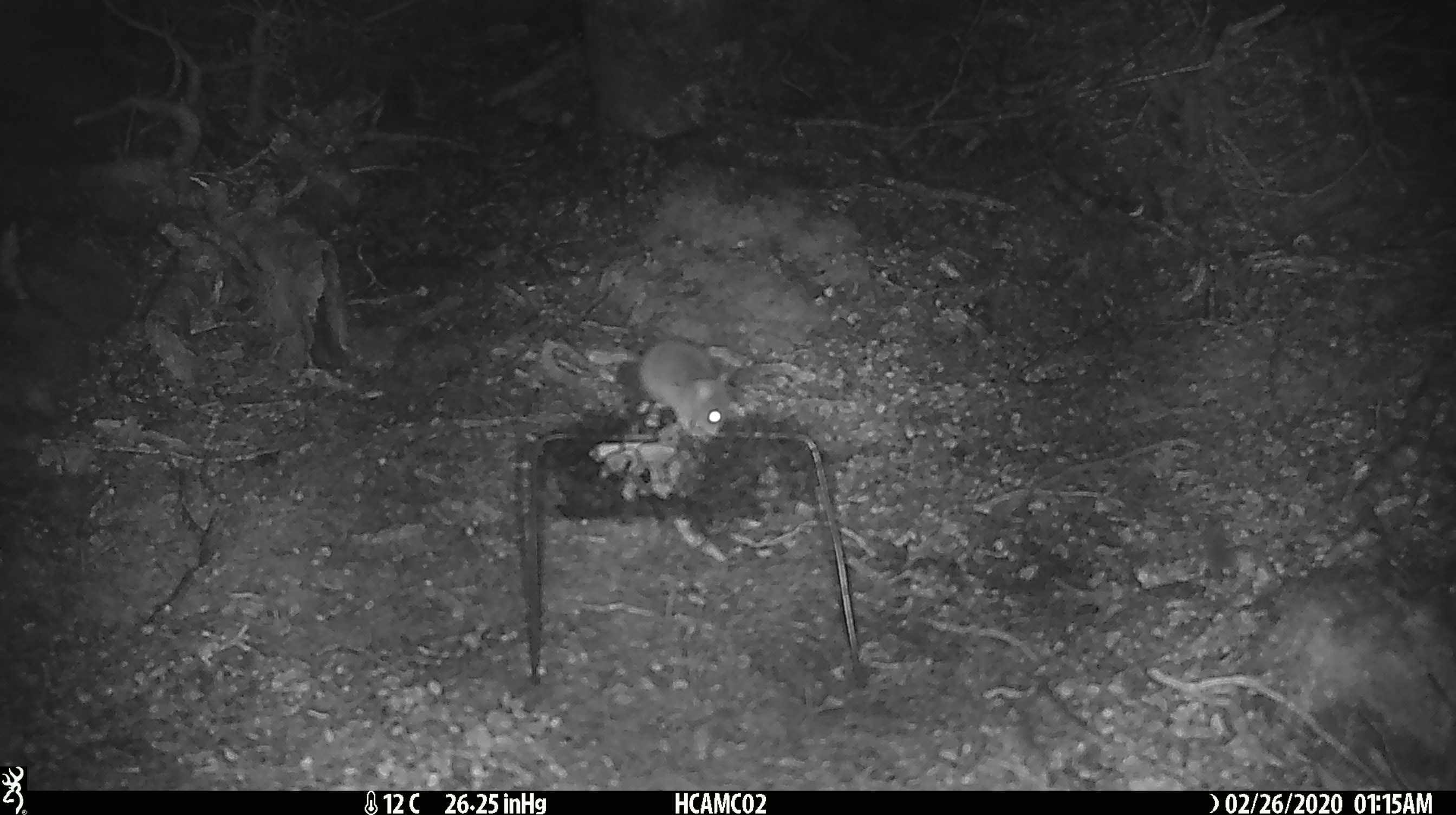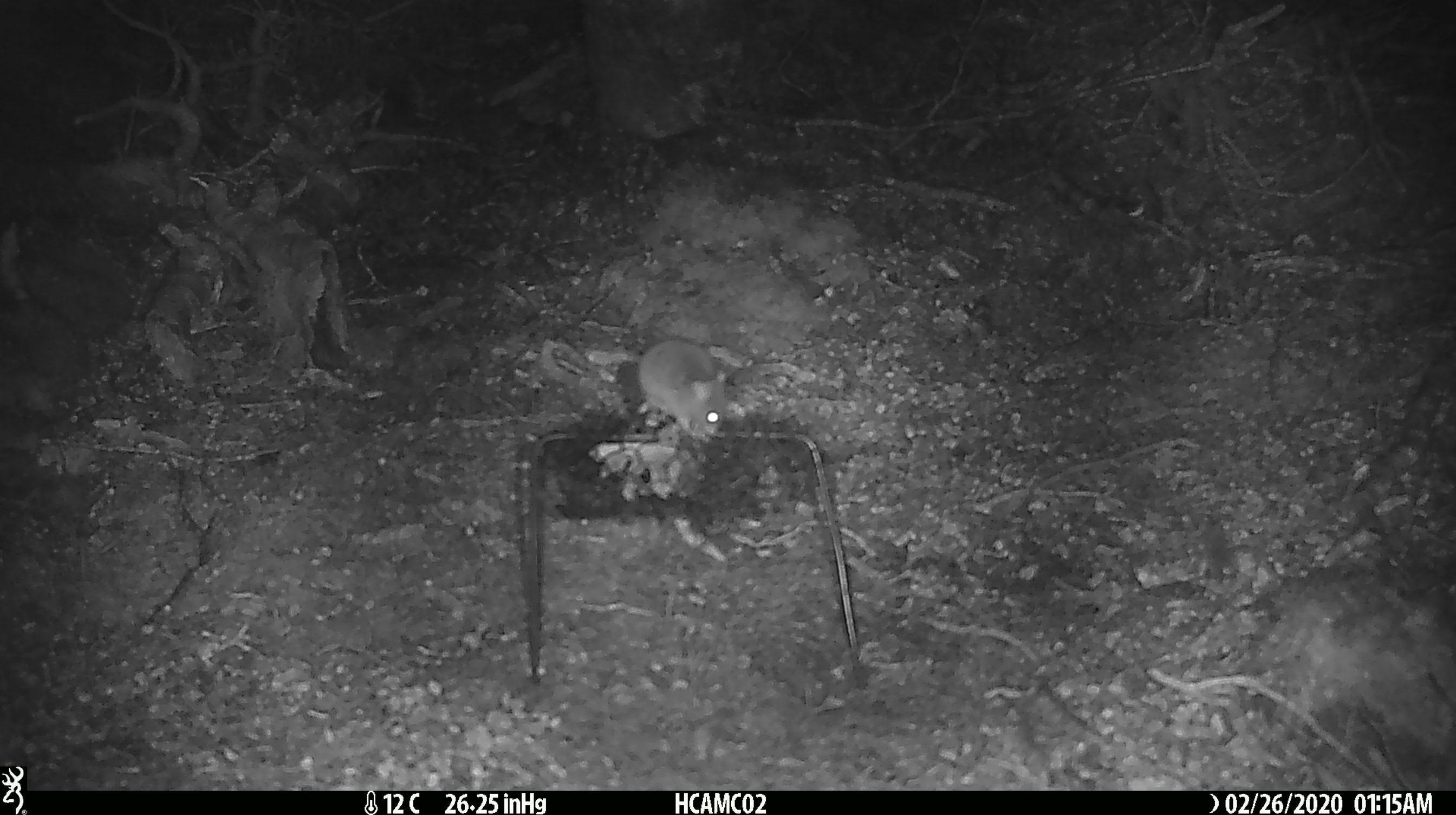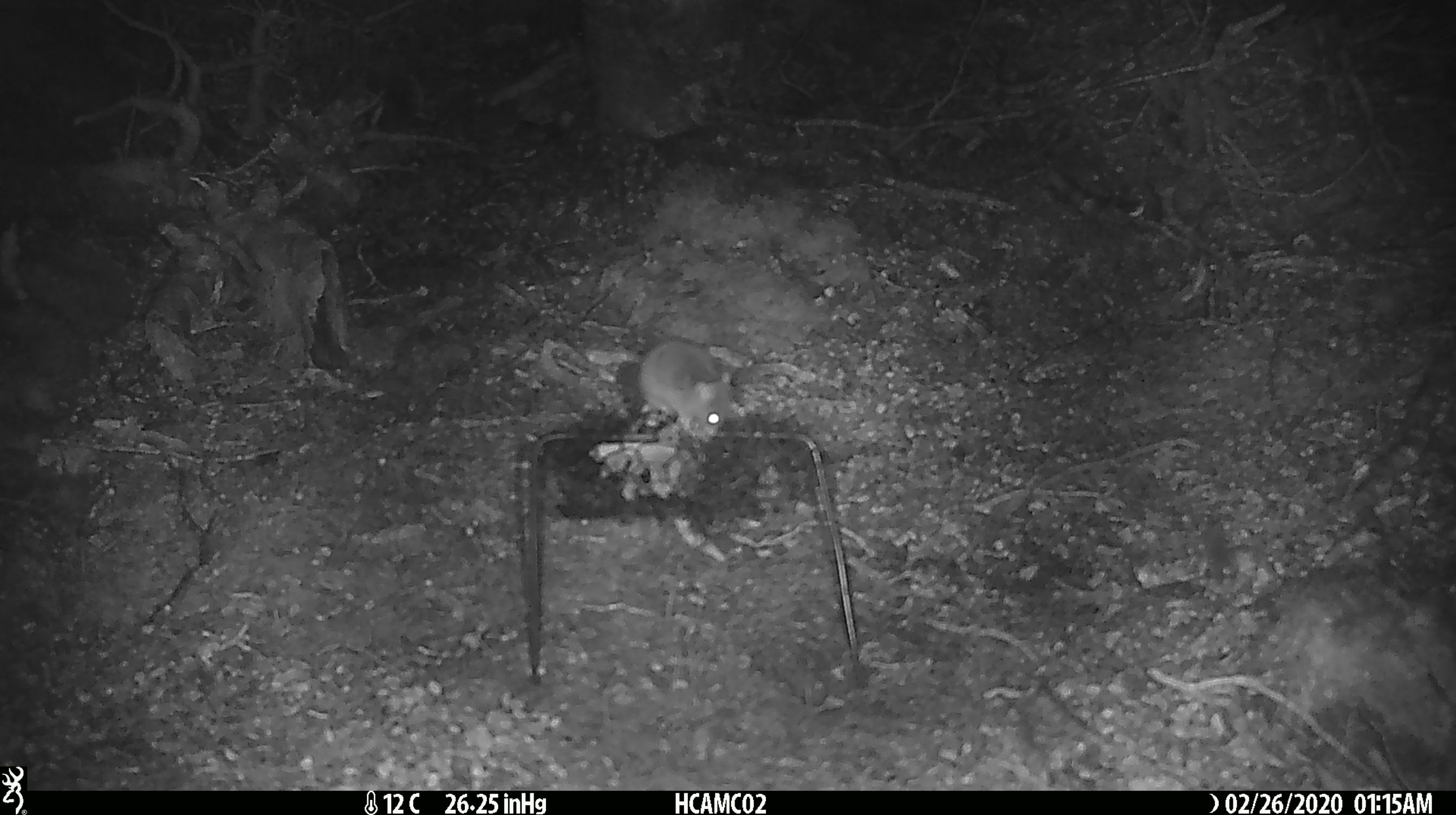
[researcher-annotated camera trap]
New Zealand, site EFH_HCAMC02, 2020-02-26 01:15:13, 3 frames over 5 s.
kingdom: Animalia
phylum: Chordata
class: Mammalia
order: Rodentia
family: Muridae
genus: Mus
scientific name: Mus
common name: mouse